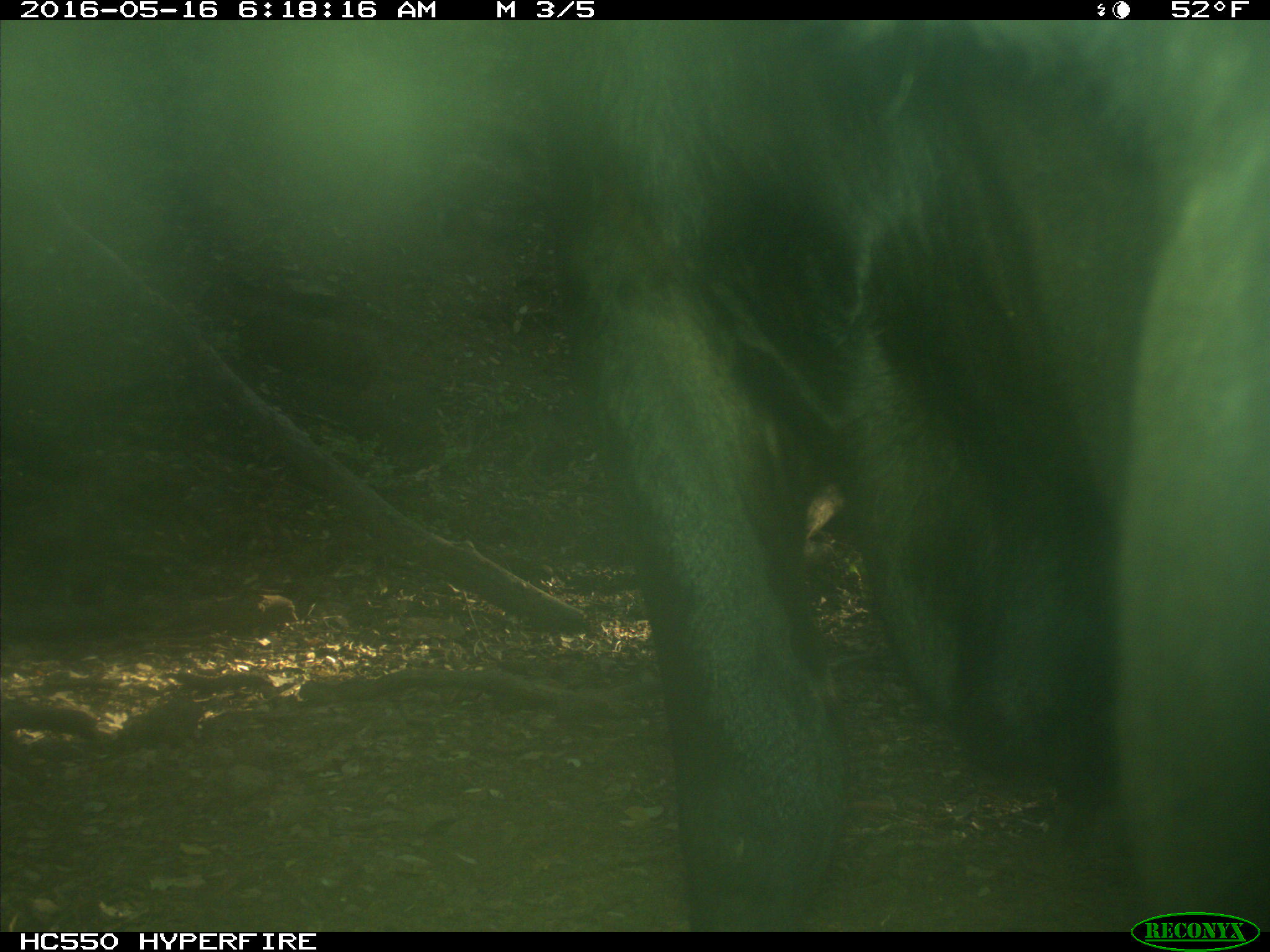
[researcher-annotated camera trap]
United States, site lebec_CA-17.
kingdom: Animalia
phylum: Chordata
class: Mammalia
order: Artiodactyla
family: Bovidae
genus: Bos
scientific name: Bos taurus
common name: domestic cow